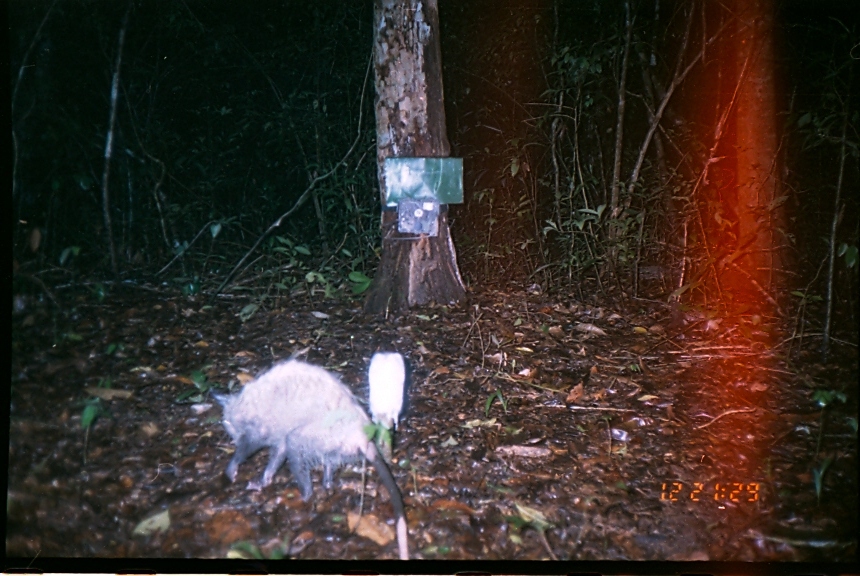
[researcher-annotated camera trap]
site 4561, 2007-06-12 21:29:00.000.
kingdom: Animalia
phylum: Chordata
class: Mammalia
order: Didelphimorphia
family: Didelphidae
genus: Didelphis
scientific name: Didelphis virginiana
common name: virginia opossum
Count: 1.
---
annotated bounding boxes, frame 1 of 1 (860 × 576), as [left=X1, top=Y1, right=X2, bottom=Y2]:
didelphis virginiana: [left=212, top=358, right=408, bottom=558]